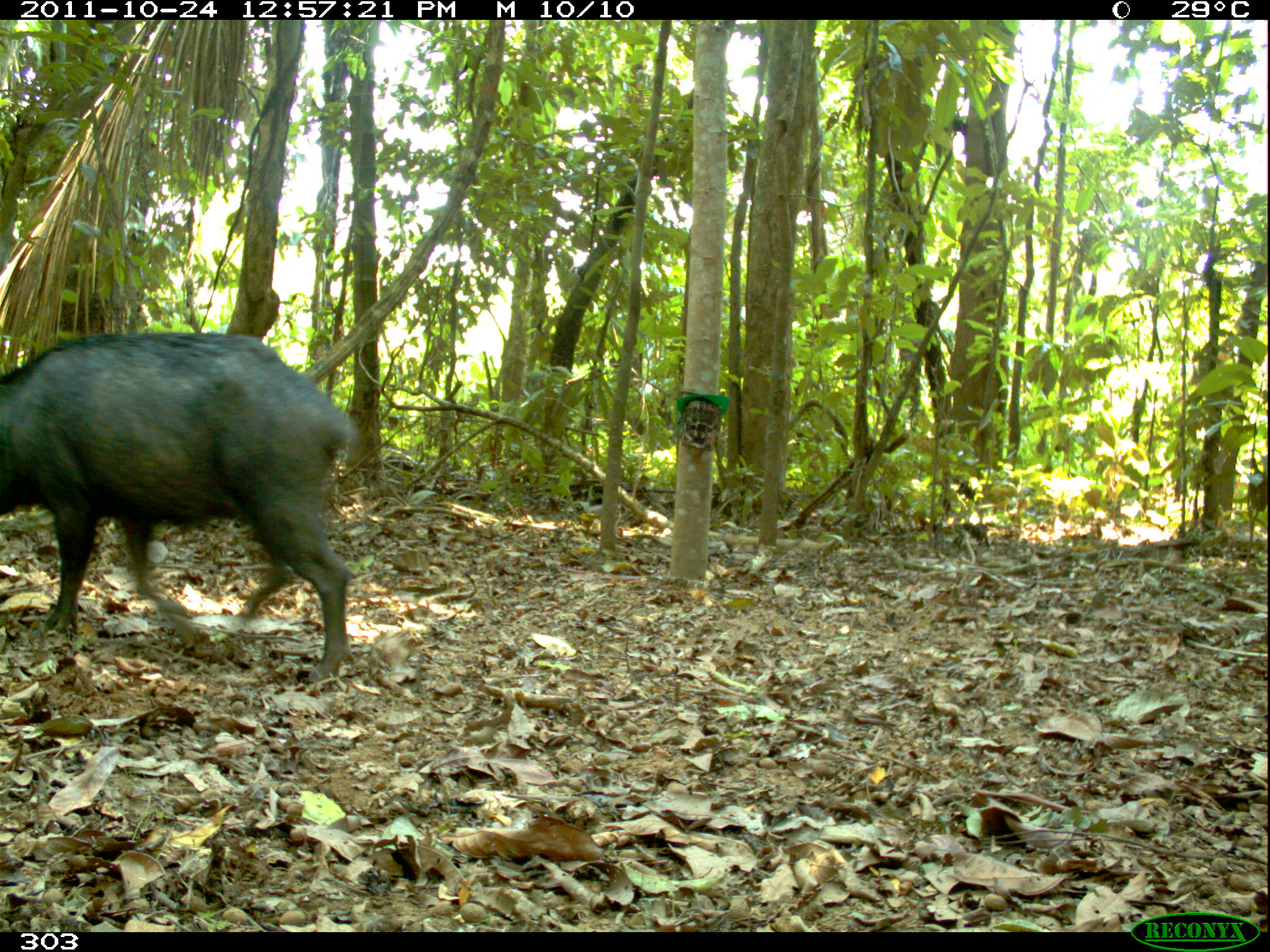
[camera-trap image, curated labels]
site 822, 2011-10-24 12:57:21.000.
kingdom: Animalia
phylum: Chordata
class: Mammalia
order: Artiodactyla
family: Tayassuidae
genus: Tayassu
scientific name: Tayassu pecari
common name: white-lipped peccary